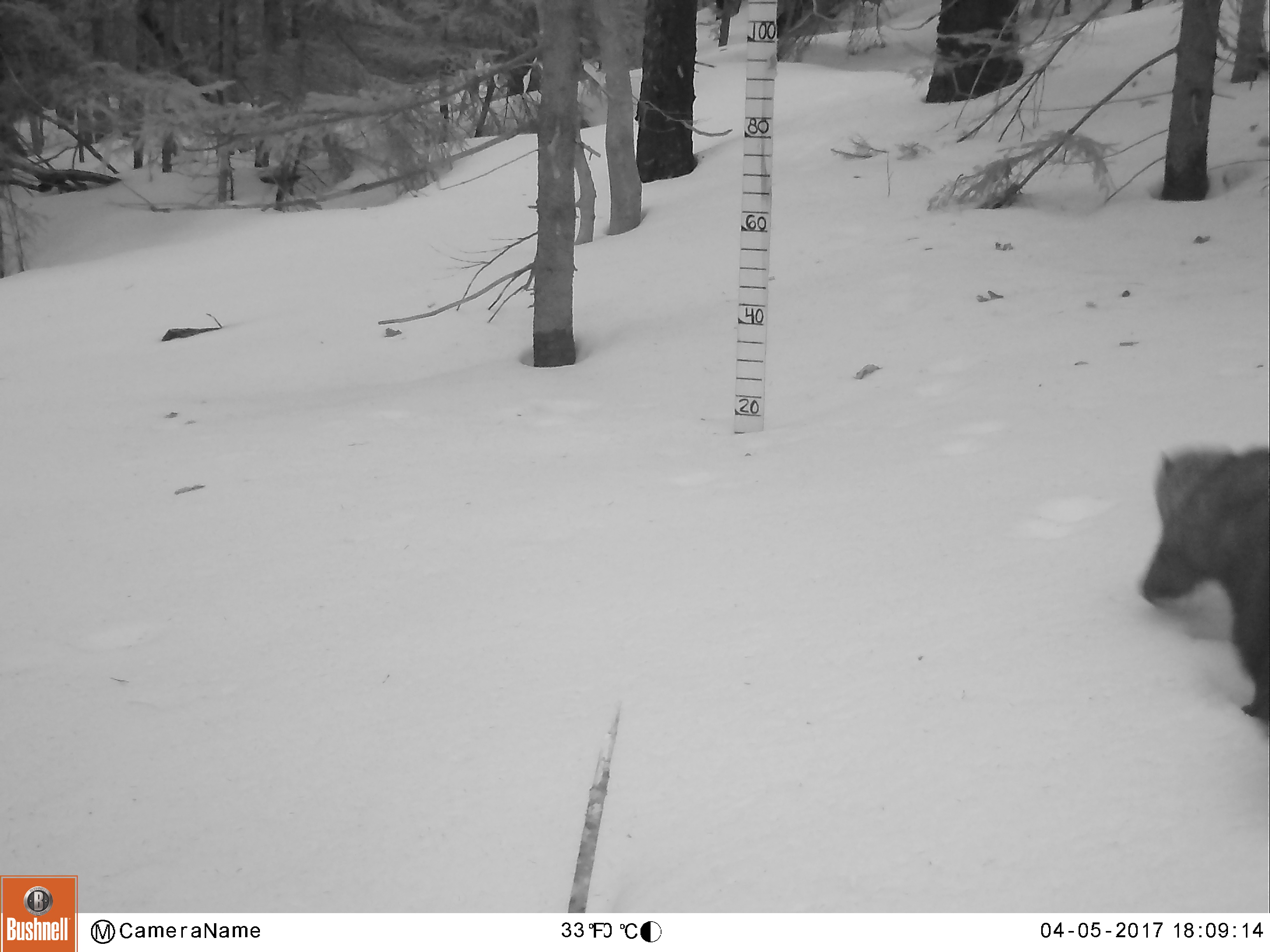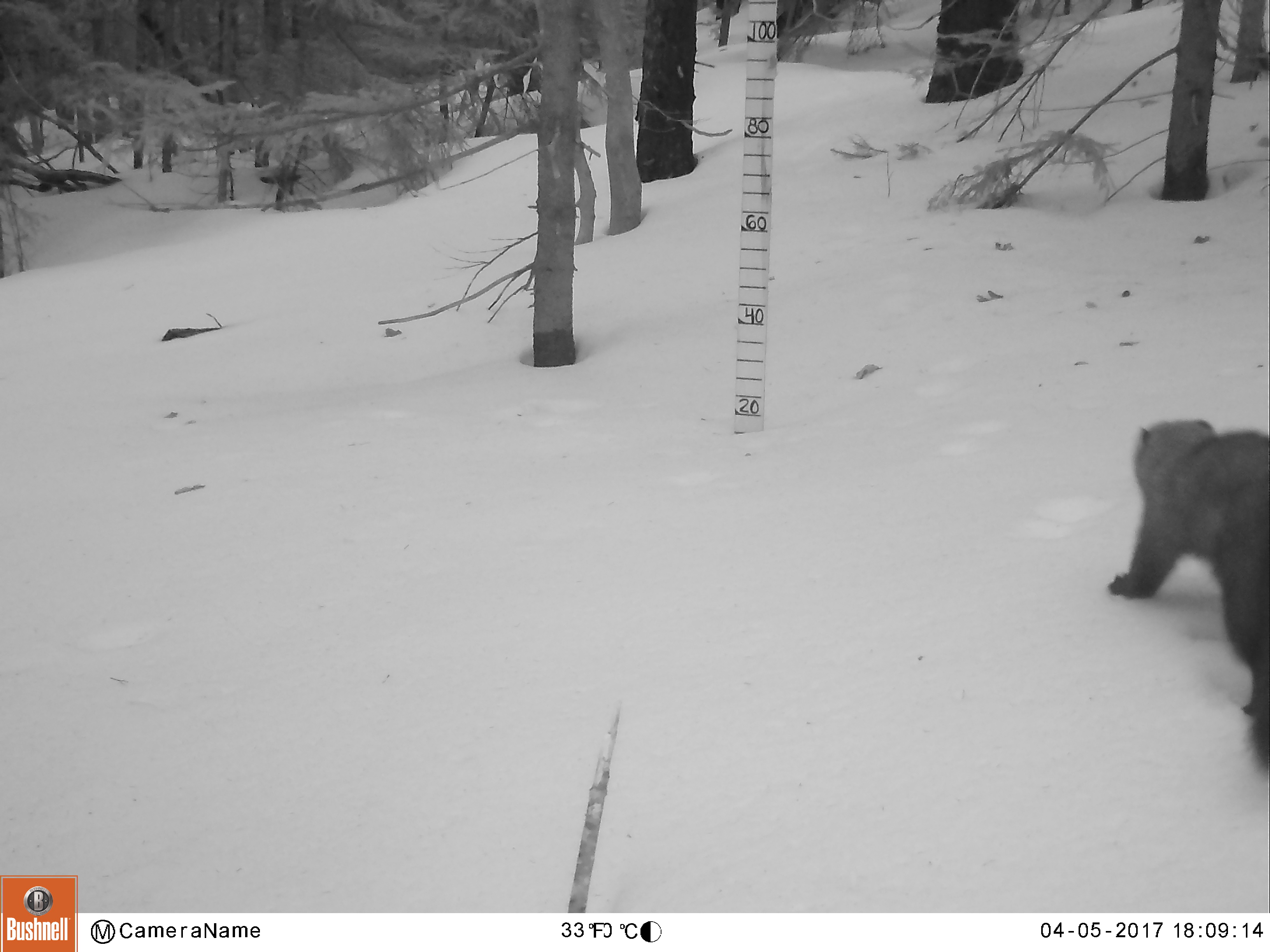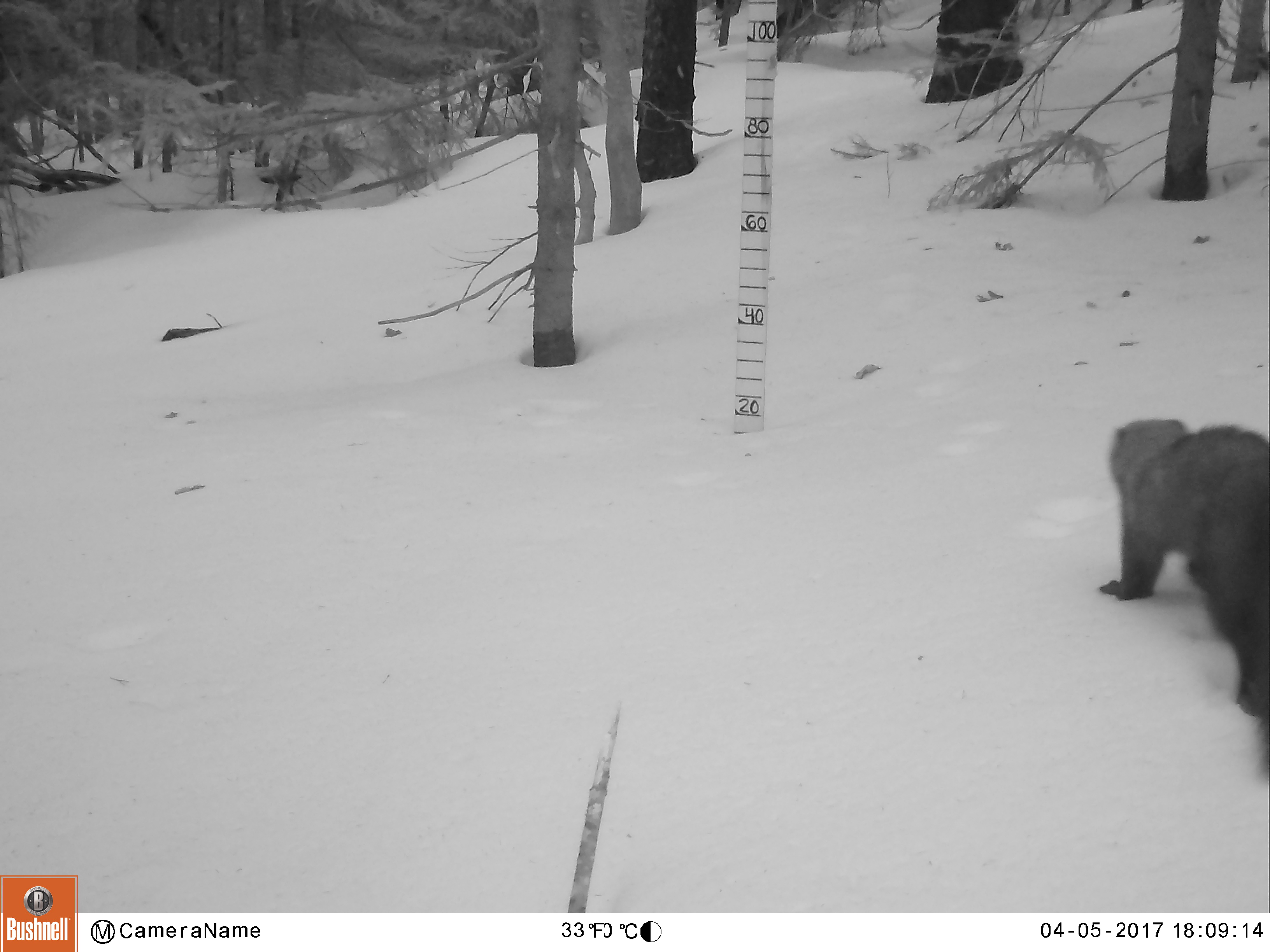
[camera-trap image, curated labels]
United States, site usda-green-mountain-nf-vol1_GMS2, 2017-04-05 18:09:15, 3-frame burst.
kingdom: Animalia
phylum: Chordata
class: Mammalia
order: Carnivora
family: Mustelidae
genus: Pekania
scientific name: Pekania pennanti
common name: fisher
Fisher (Pekania pennanti).